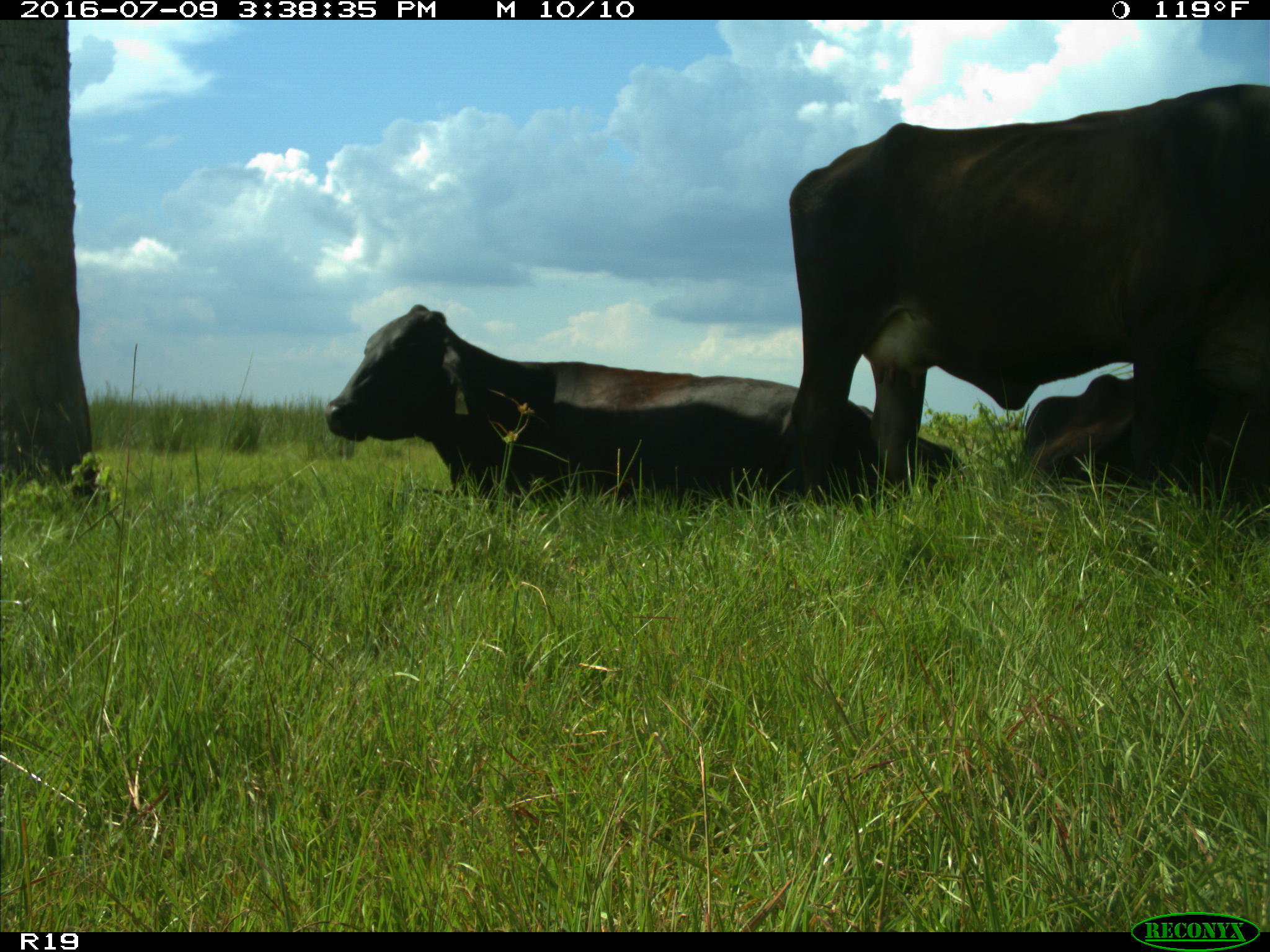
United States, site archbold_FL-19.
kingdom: Animalia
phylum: Chordata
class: Mammalia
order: Artiodactyla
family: Bovidae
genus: Bos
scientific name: Bos taurus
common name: domestic cow